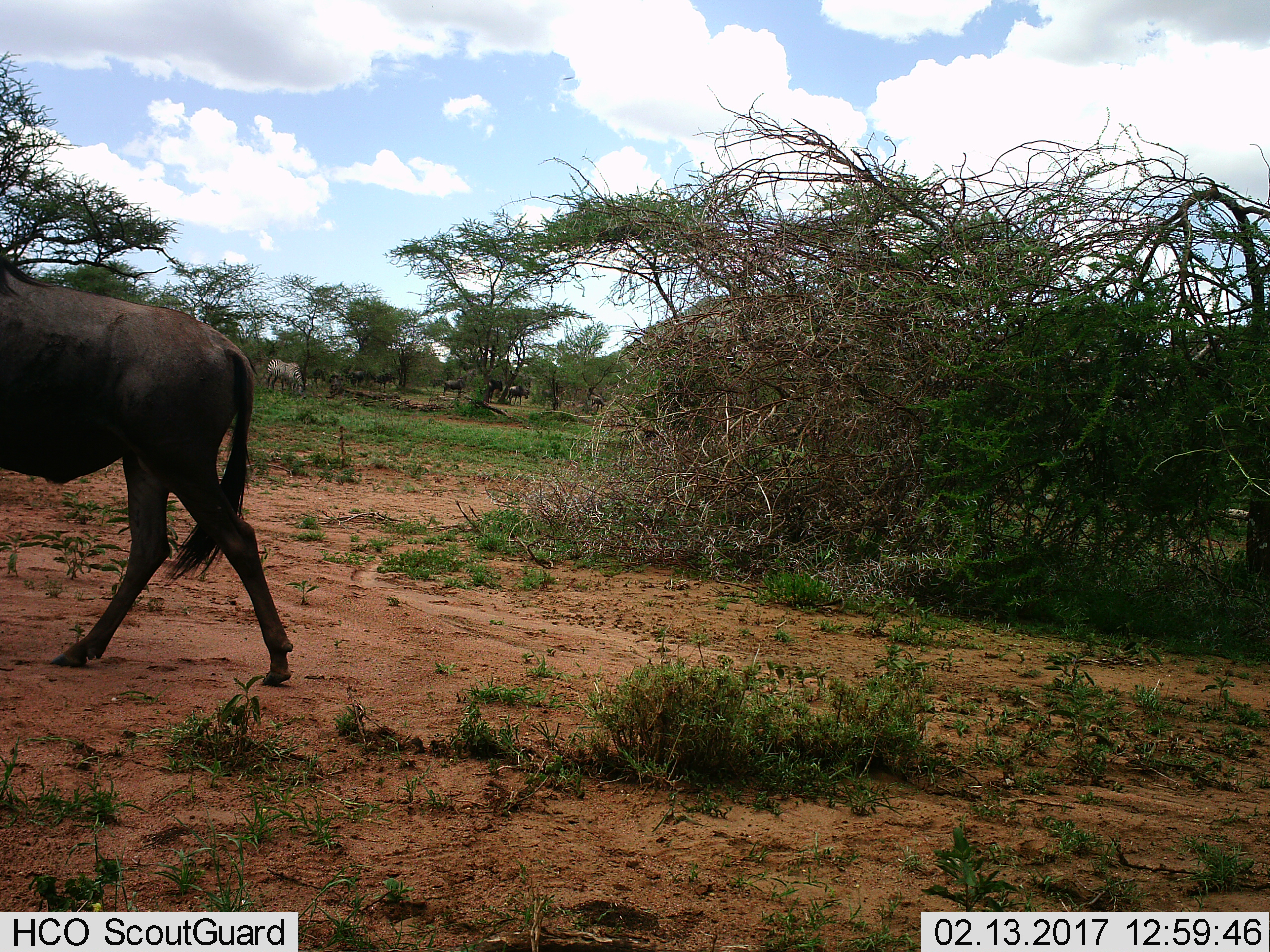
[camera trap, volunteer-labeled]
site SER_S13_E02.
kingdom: Animalia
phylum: Chordata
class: Mammalia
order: Artiodactyla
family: Bovidae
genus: Connochaetes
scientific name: Connochaetes taurinus taurinus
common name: blue wildebeest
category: wildebeestblue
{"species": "wildebeestblue (blue wildebeest) (Connochaetes taurinus taurinus)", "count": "1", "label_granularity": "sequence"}